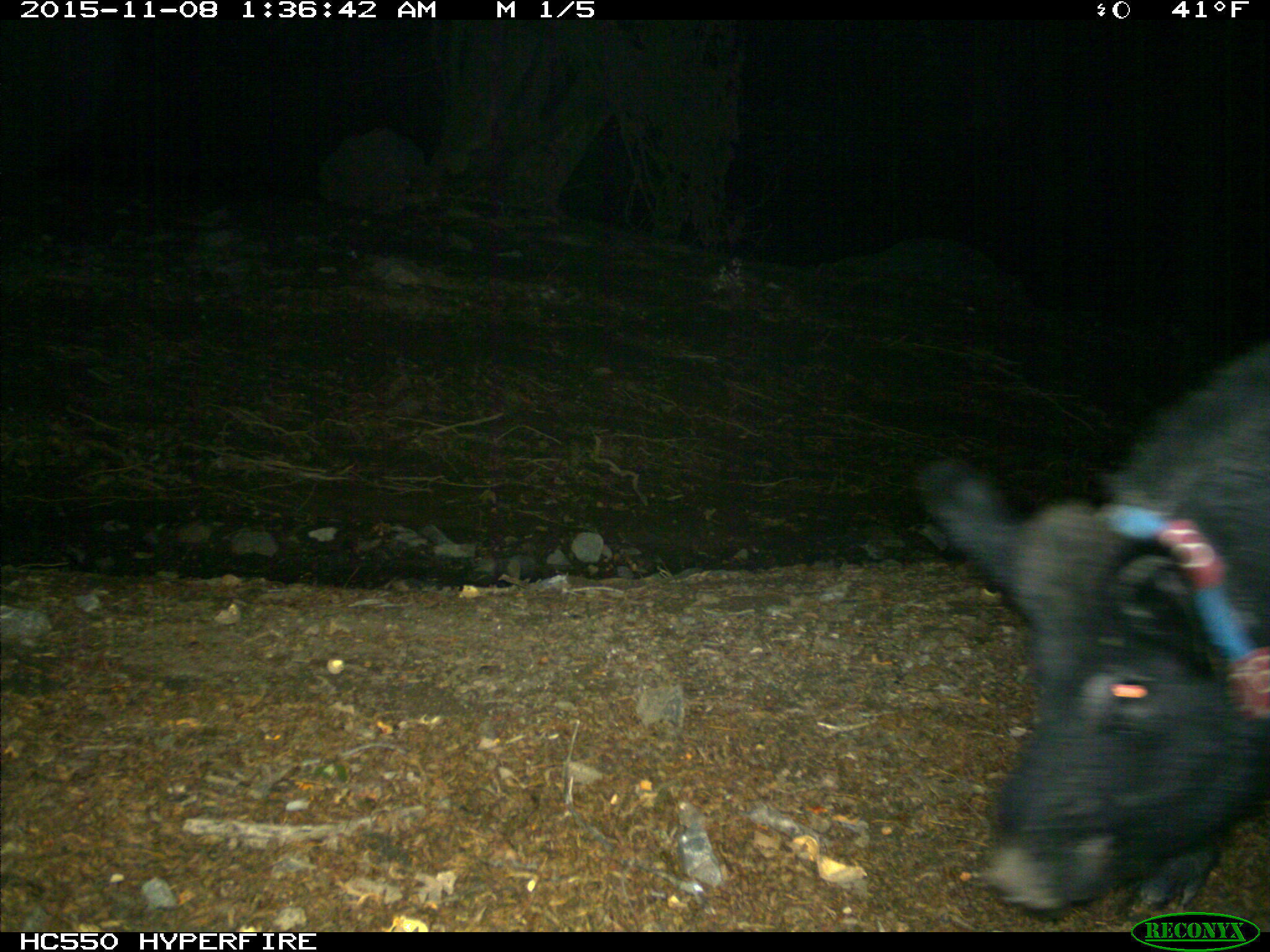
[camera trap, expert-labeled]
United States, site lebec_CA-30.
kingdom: Animalia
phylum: Chordata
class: Mammalia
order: Artiodactyla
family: Suidae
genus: Sus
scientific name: Sus scrofa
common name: wild boar